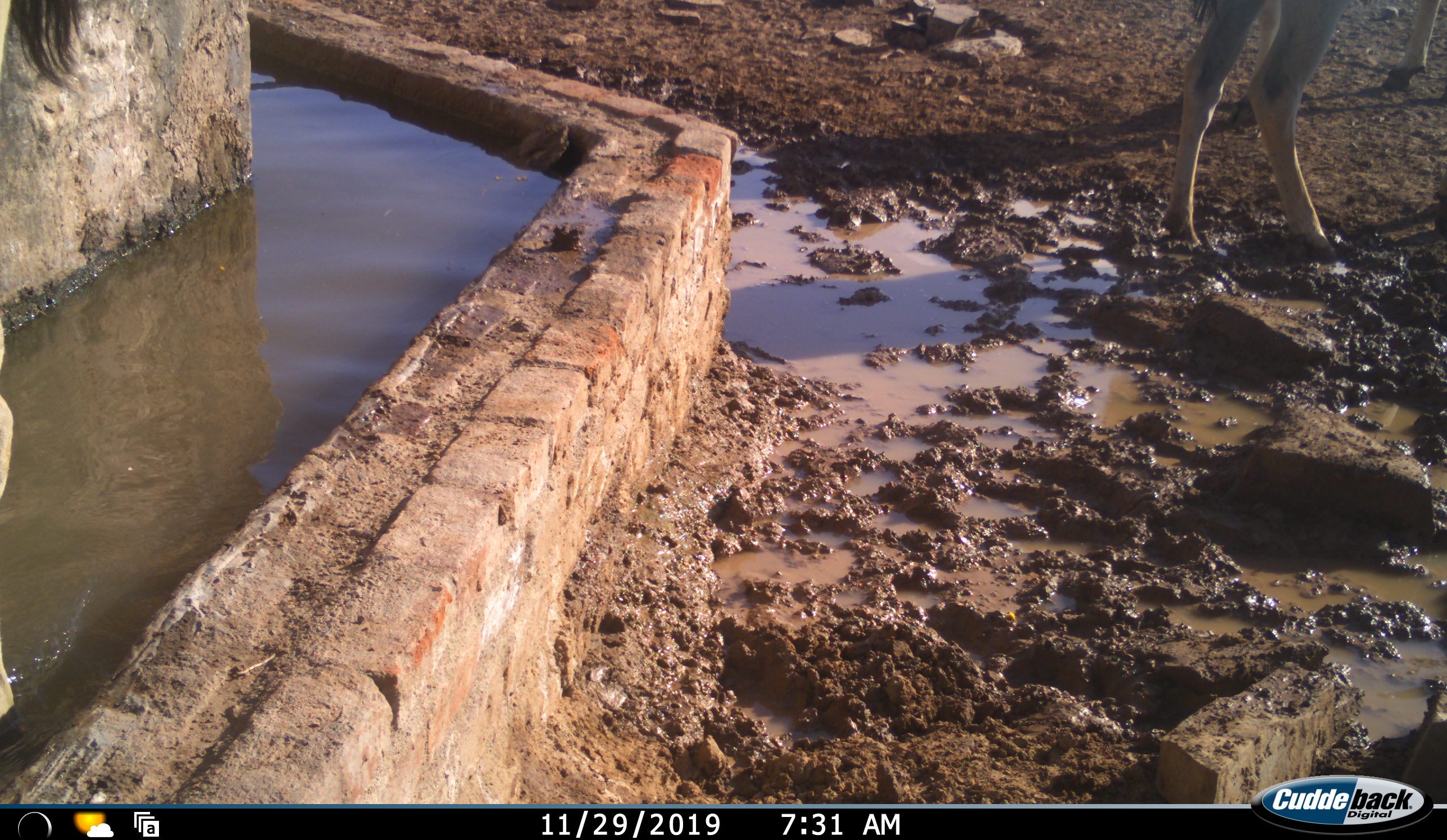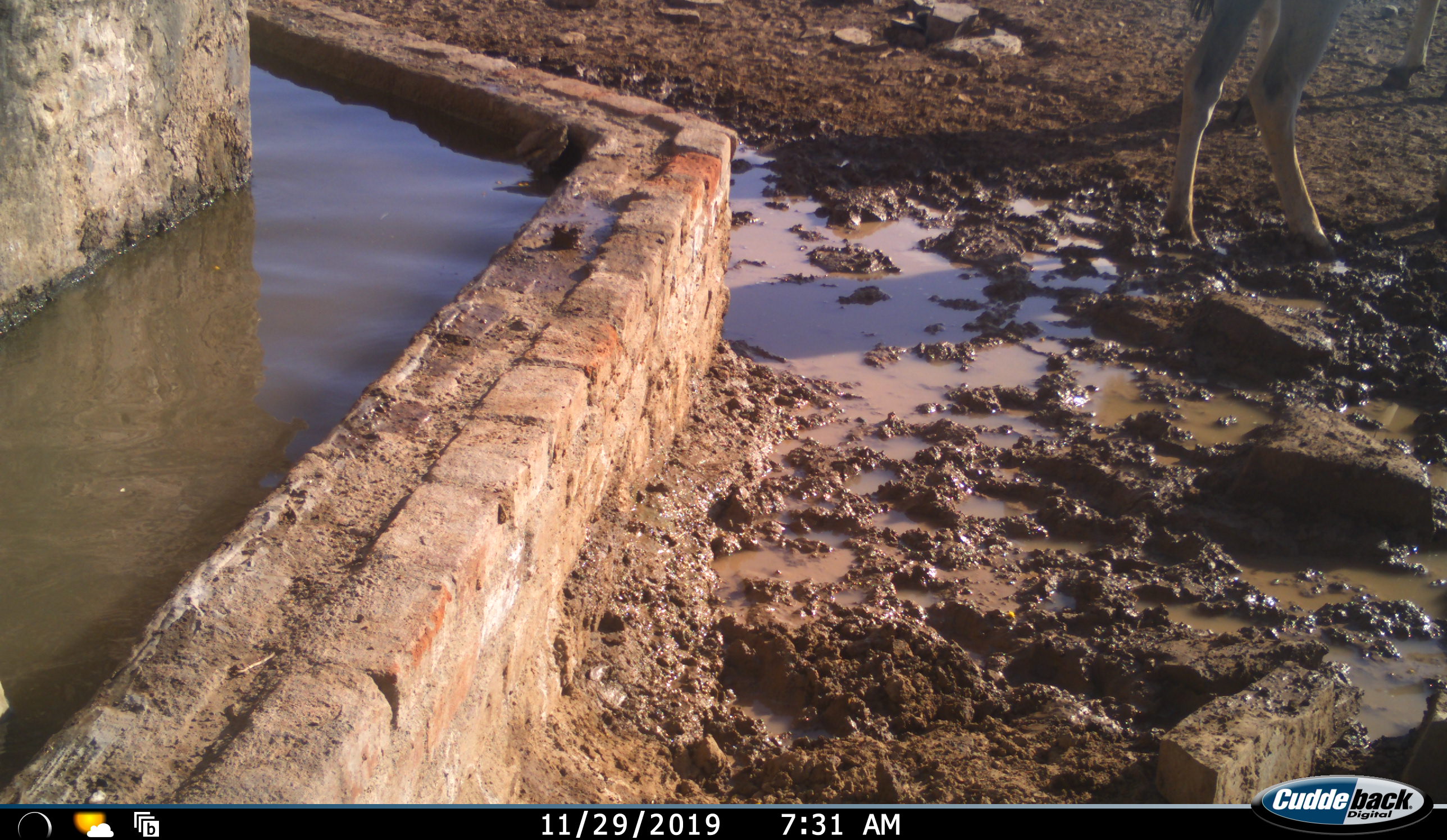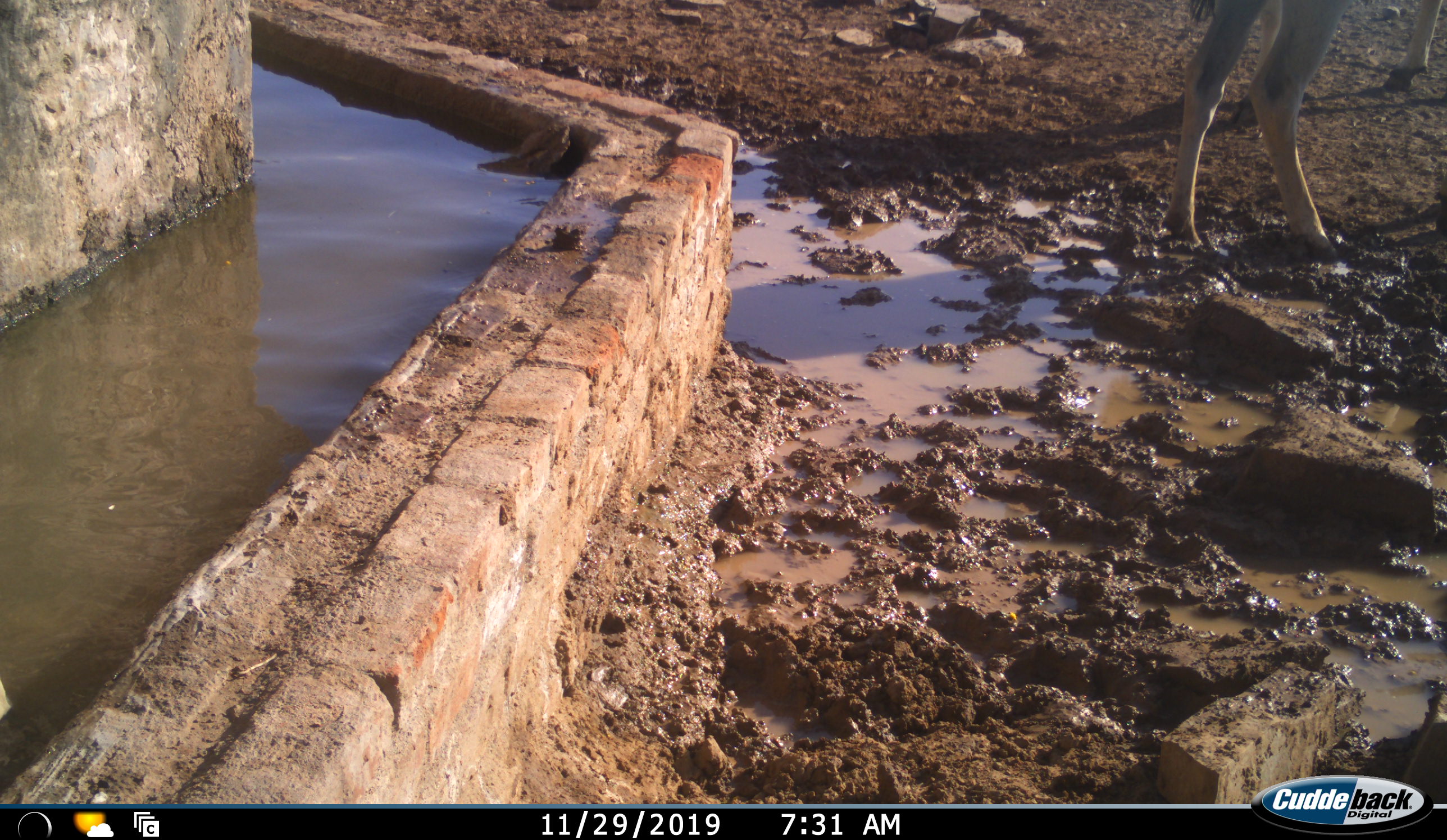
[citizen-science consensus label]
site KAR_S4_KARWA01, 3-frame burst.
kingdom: Animalia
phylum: Chordata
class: Mammalia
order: Artiodactyla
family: Bovidae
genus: Tragelaphus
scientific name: Tragelaphus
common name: kudu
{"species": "kudu (Tragelaphus)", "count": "2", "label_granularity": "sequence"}